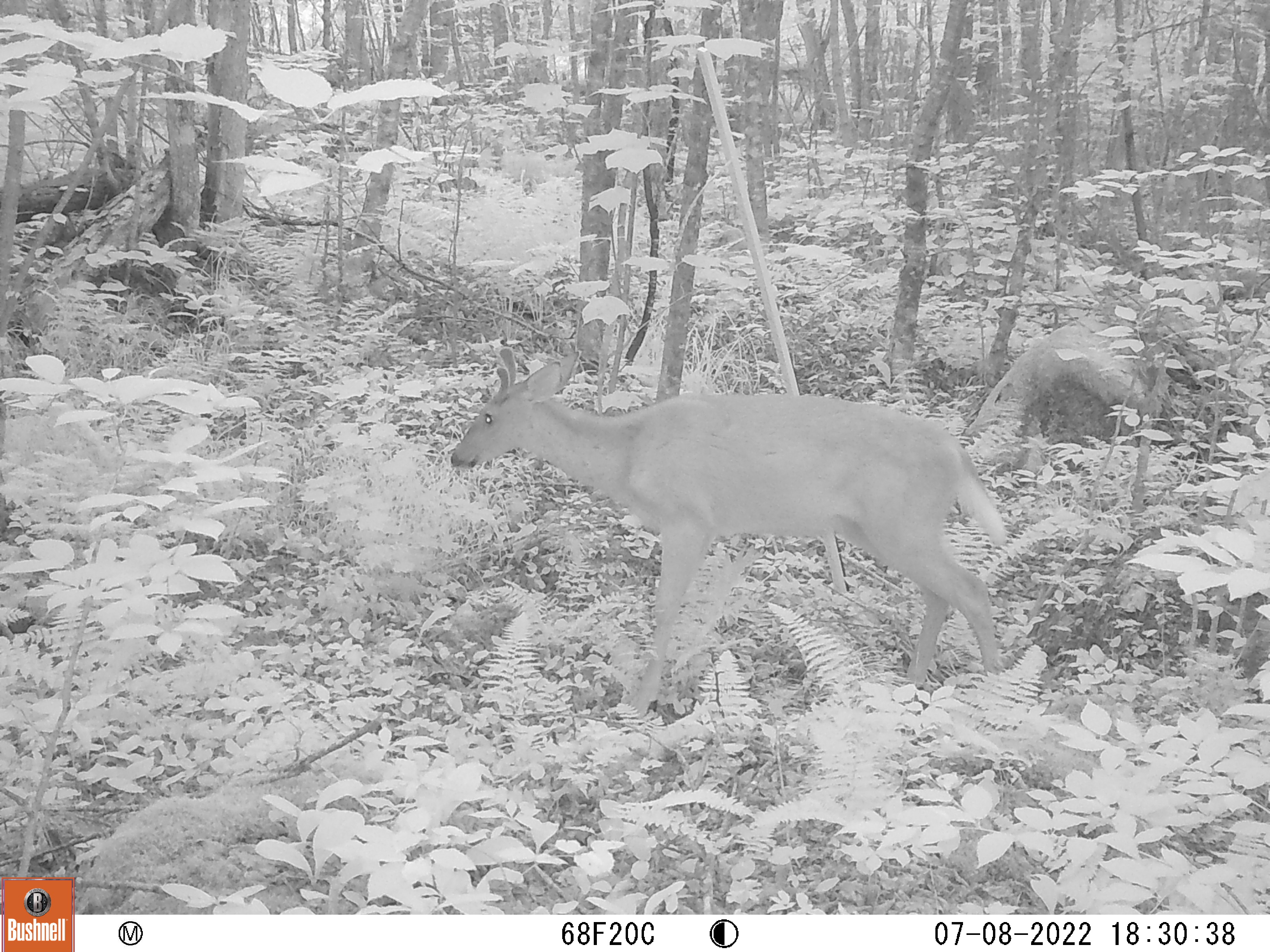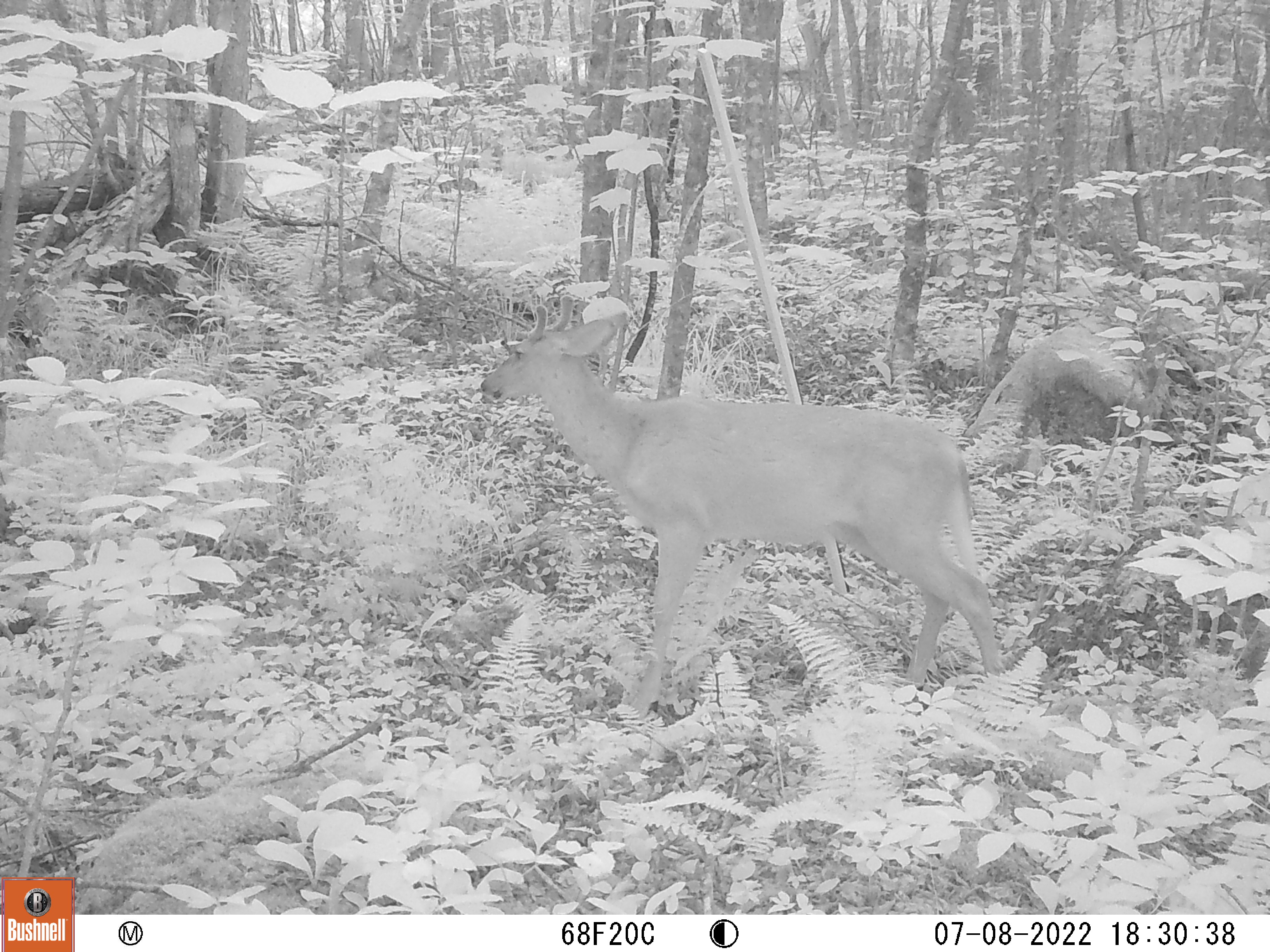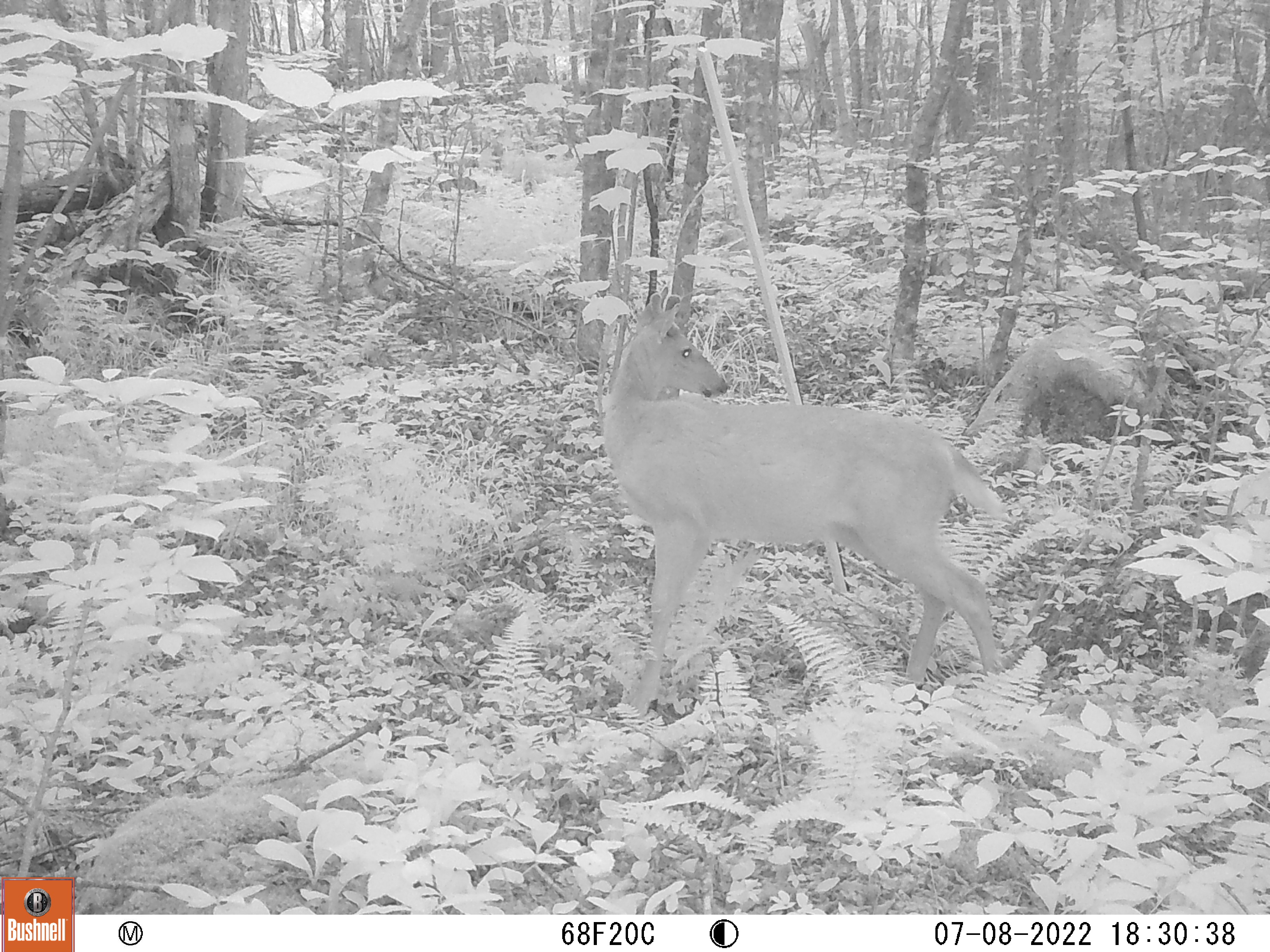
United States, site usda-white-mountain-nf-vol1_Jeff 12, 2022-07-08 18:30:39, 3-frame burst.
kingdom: Animalia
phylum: Chordata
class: Mammalia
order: Artiodactyla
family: Cervidae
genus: Odocoileus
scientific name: Odocoileus virginianus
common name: white-tailed deer